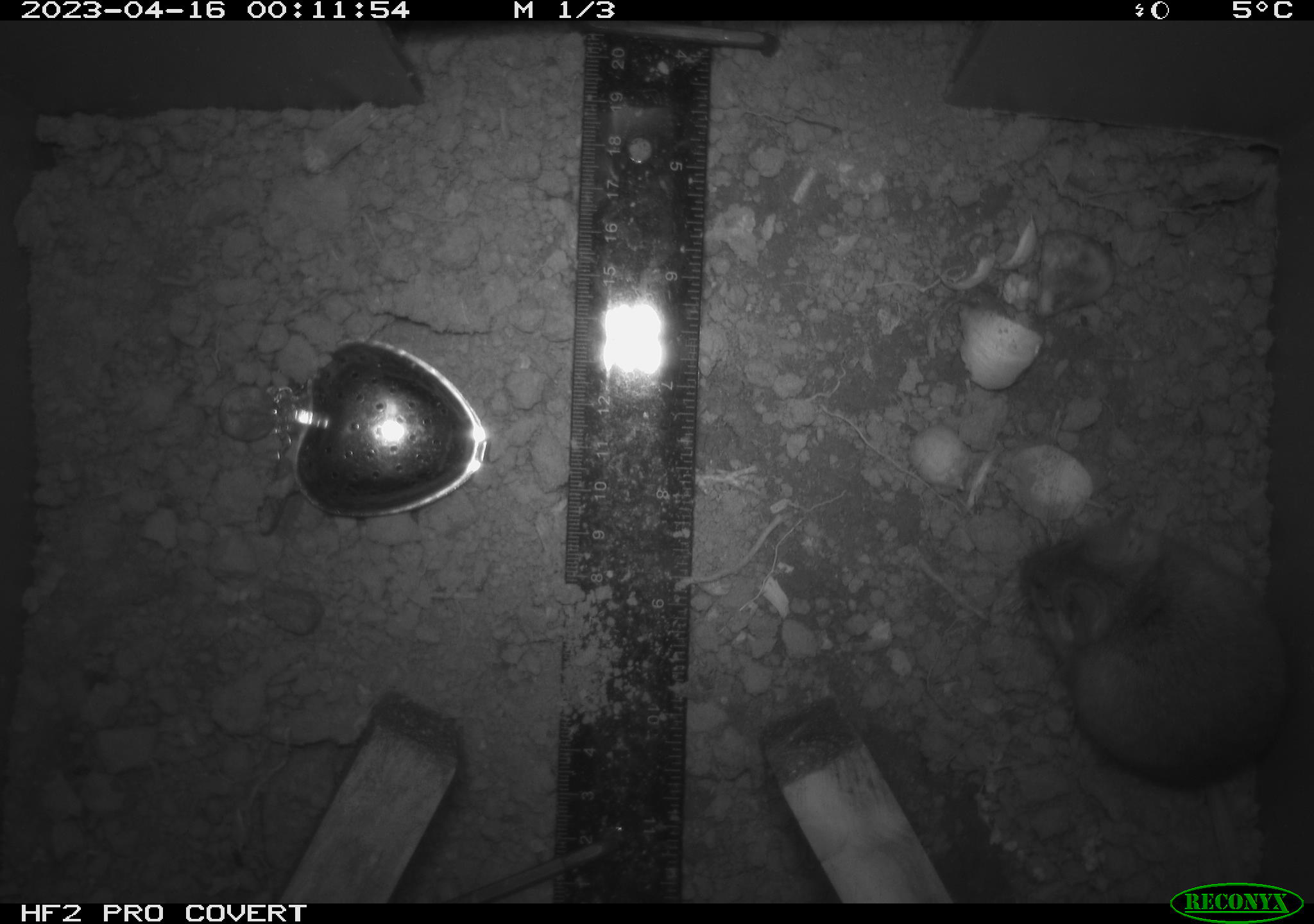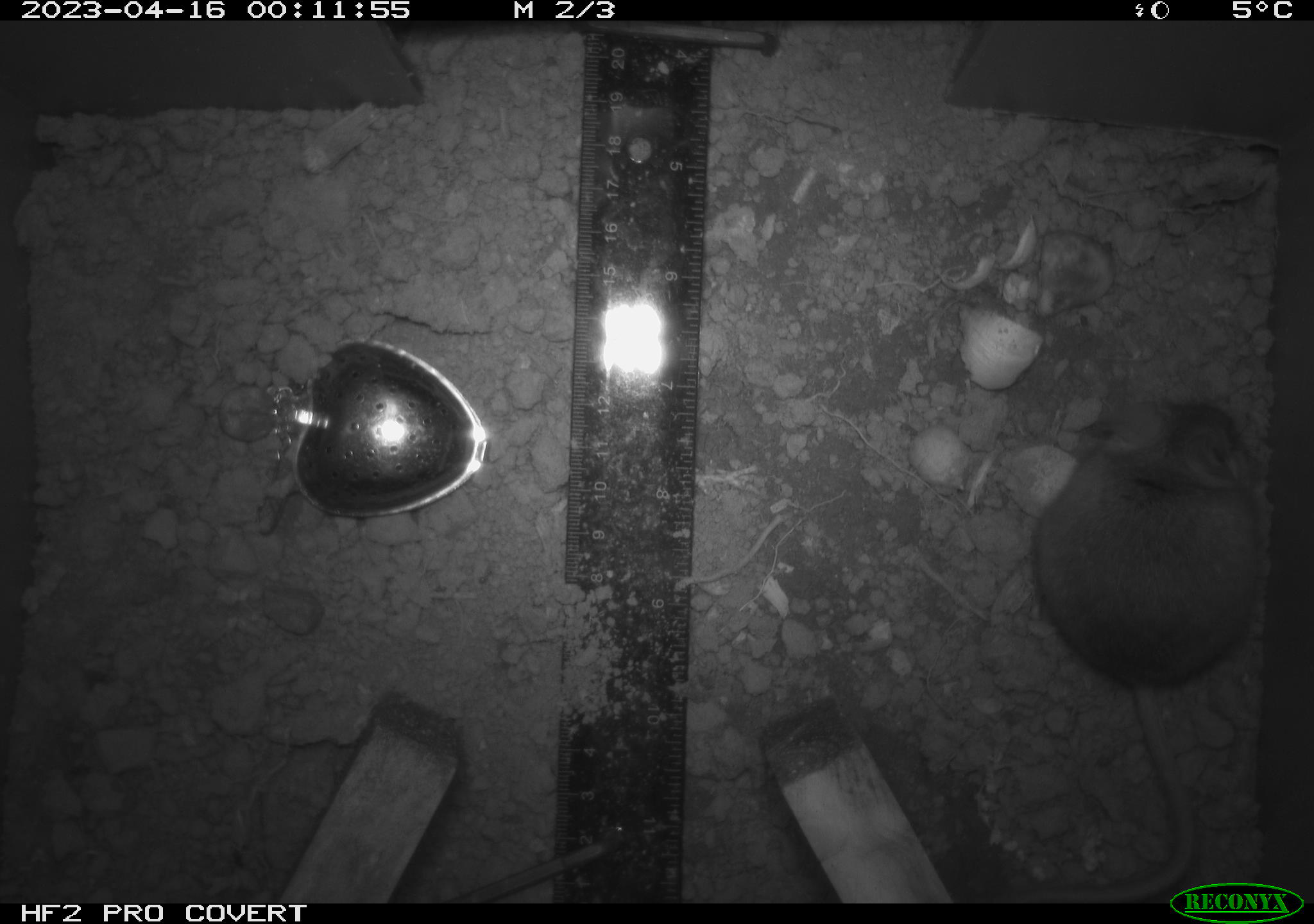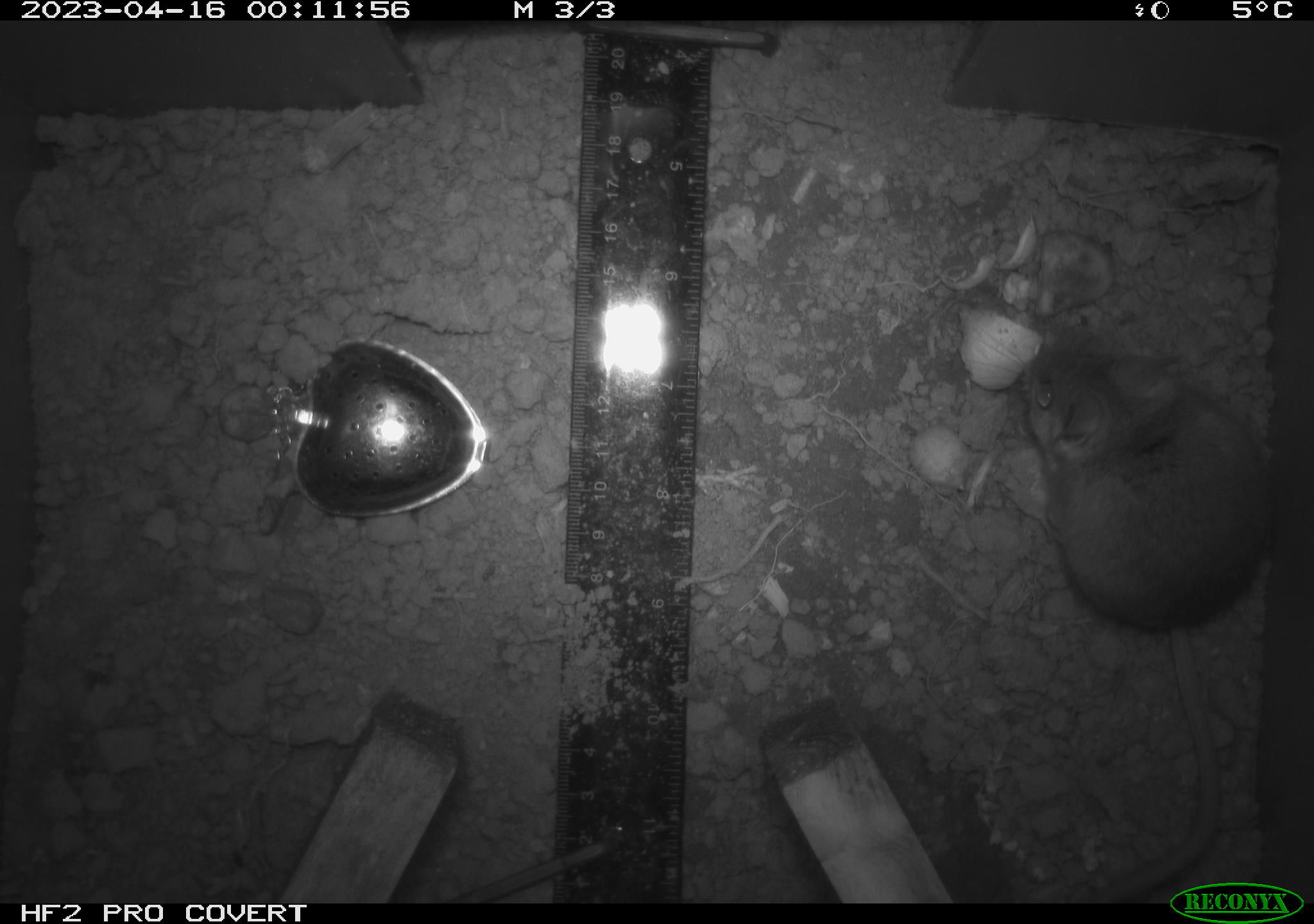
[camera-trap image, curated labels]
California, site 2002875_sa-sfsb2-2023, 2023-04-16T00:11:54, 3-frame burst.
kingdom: Animalia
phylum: Chordata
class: Mammalia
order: Rodentia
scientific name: Rodentia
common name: mouse species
Mouse species (Rodentia).